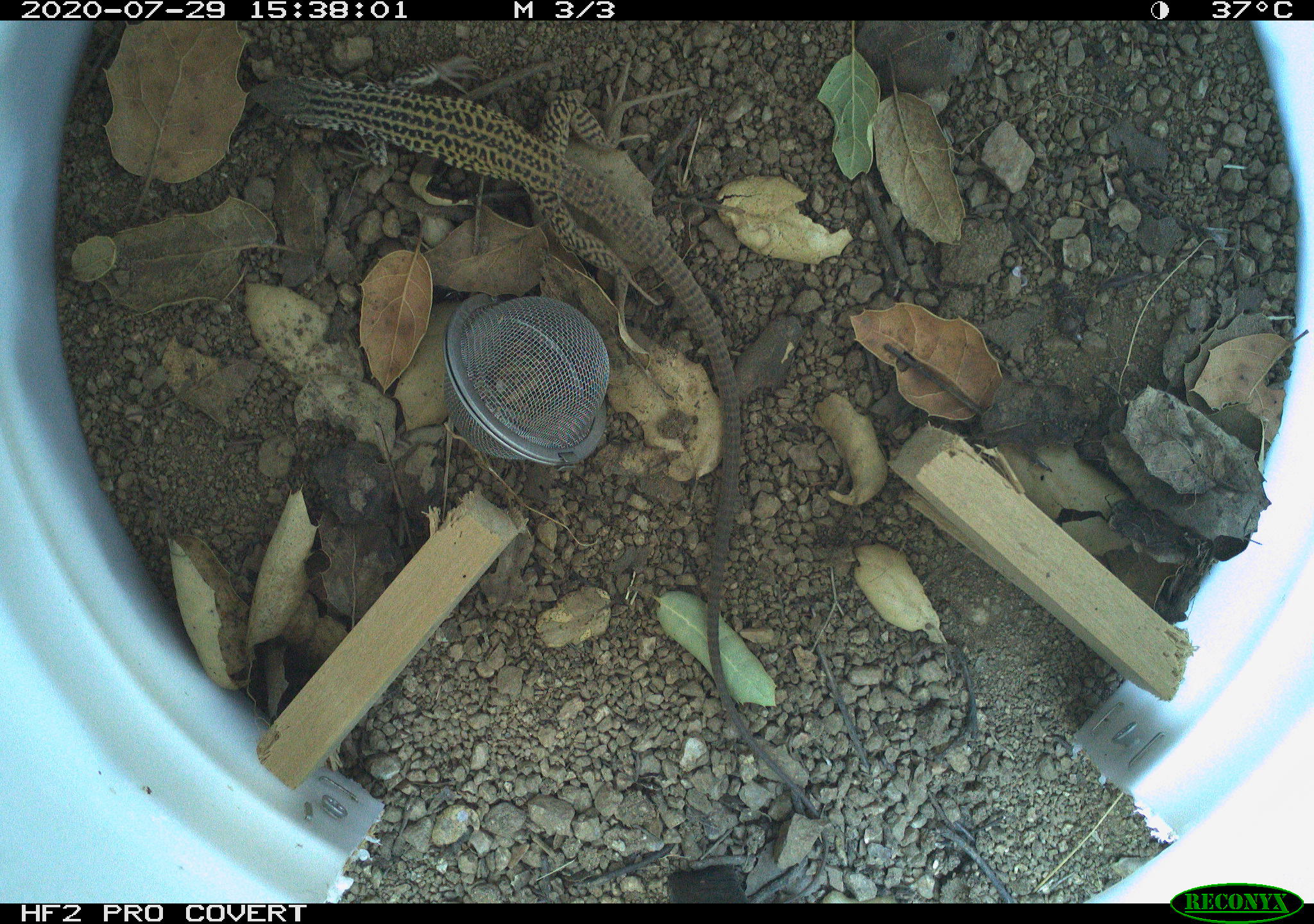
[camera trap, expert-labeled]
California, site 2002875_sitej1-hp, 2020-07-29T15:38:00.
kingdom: Animalia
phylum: Chordata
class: Reptilia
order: Squamata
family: Teiidae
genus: Aspidoscelis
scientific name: Aspidoscelis tigris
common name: western whiptail